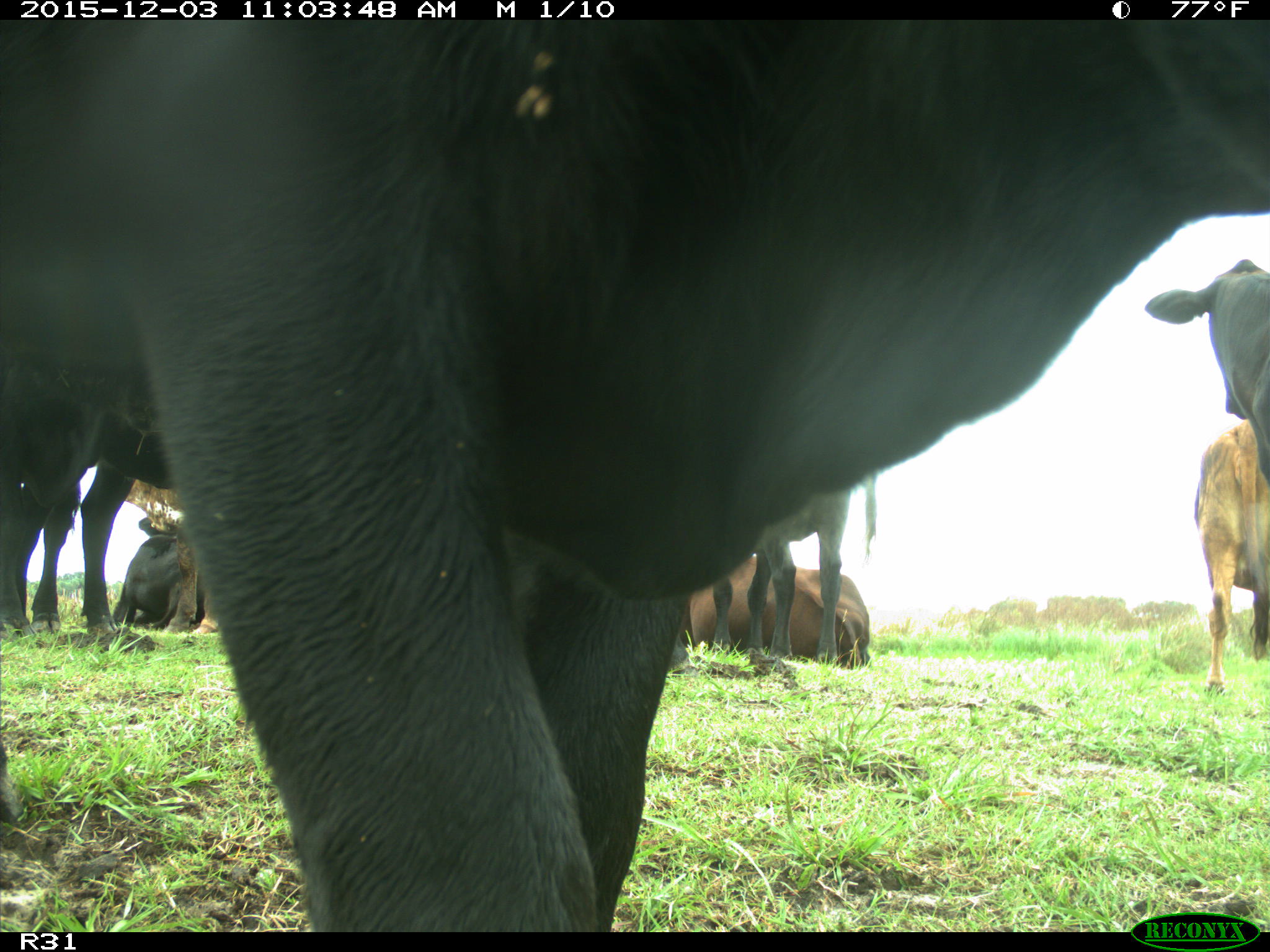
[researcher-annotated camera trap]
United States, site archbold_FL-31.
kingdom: Animalia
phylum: Chordata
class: Mammalia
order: Artiodactyla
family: Bovidae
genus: Bos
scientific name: Bos taurus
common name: domestic cow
Bos taurus (domestic cow).